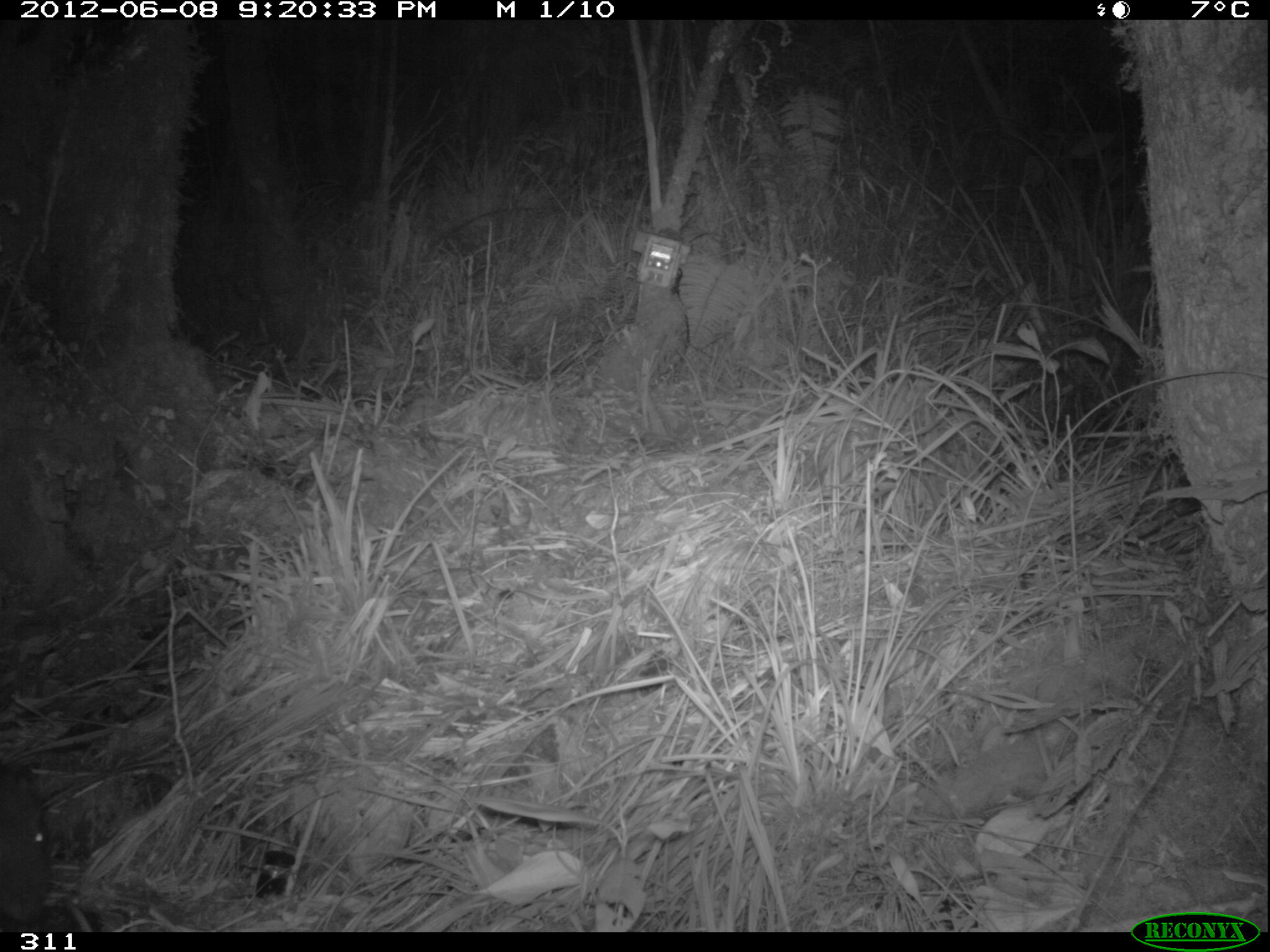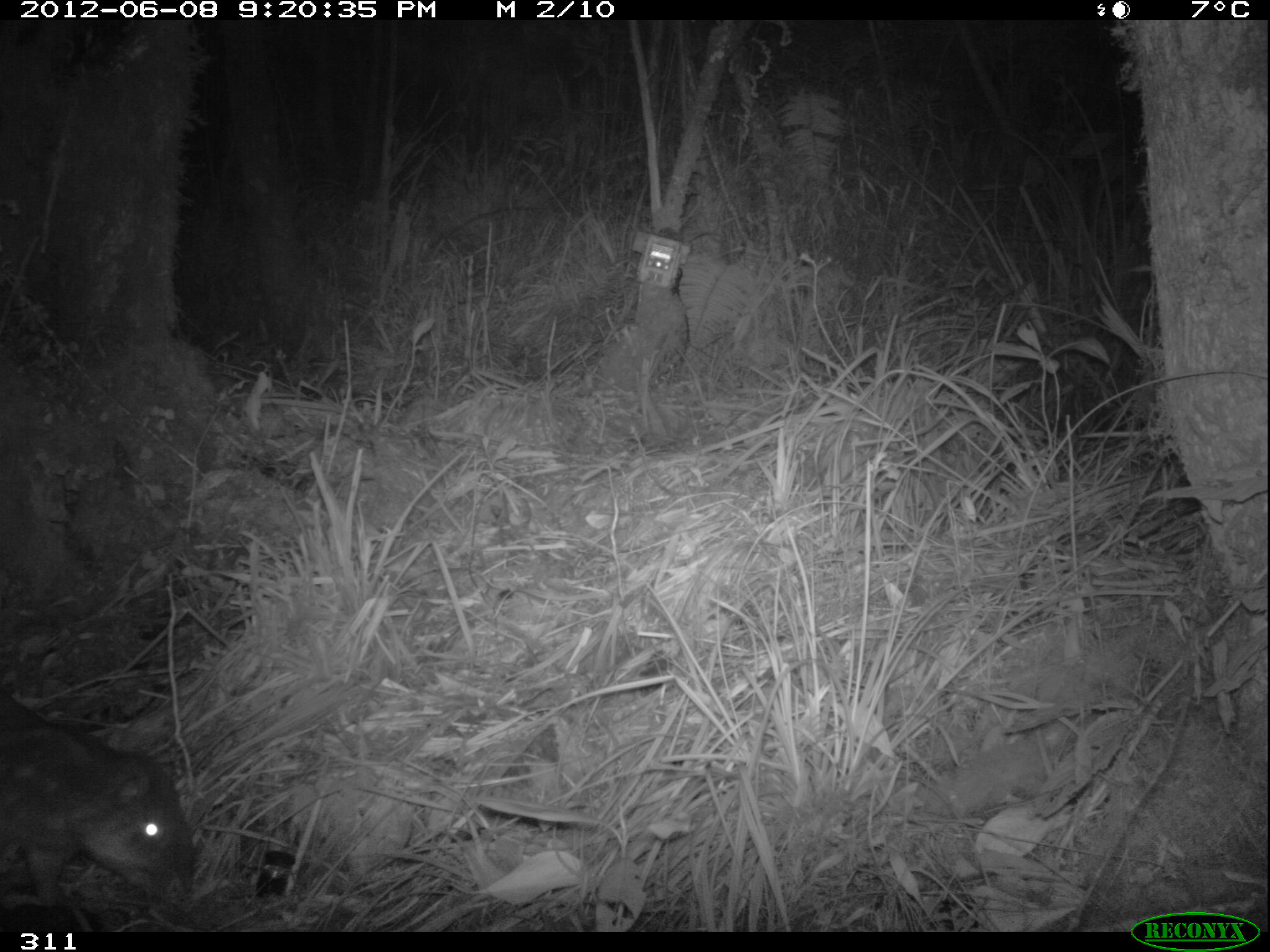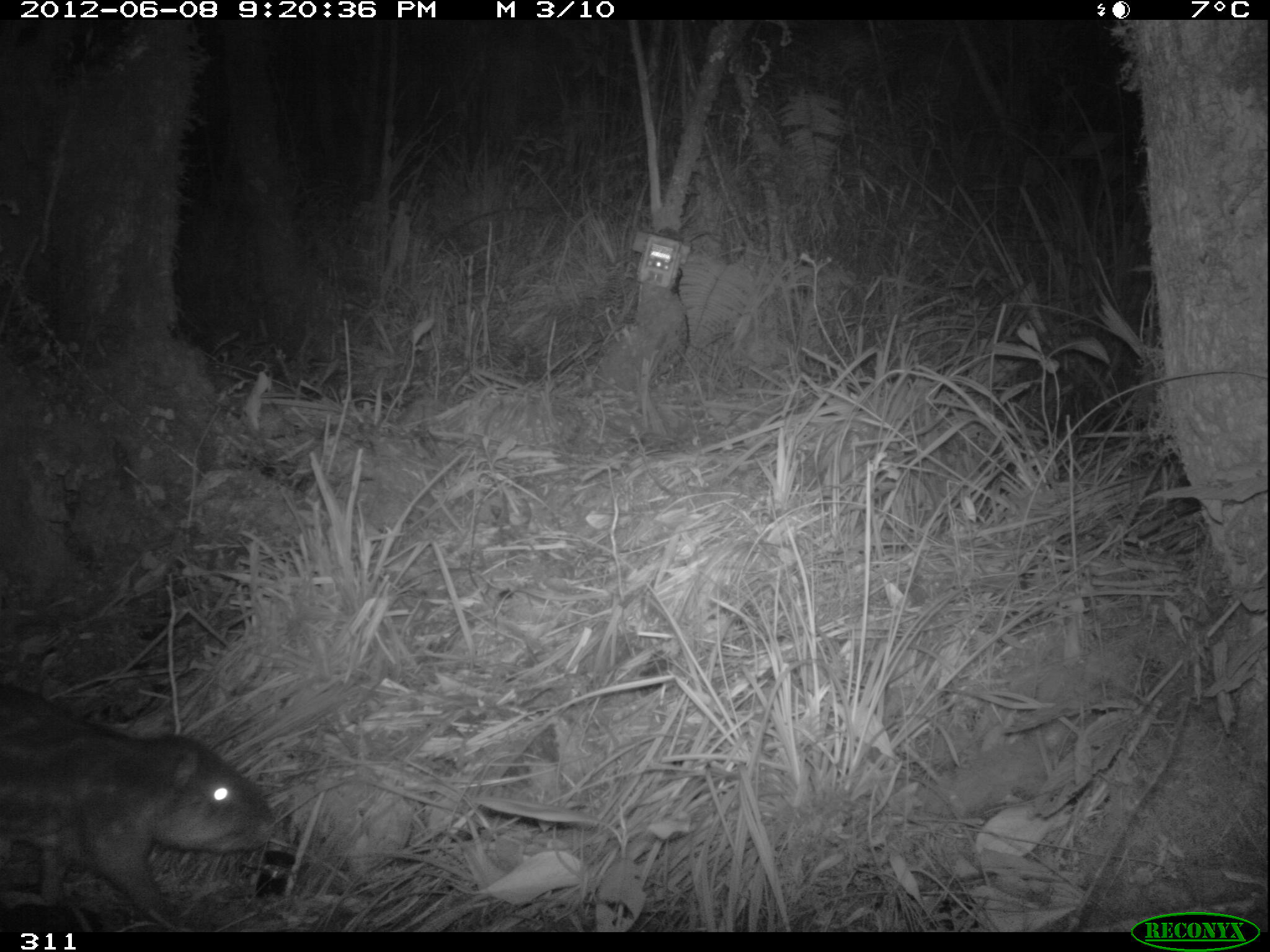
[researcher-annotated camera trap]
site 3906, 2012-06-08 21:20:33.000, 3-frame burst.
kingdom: Animalia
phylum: Chordata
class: Mammalia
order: Rodentia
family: Cuniculidae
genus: Cuniculus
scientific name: Cuniculus taczanowskii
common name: mountain paca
Cuniculus taczanowskii (mountain paca).